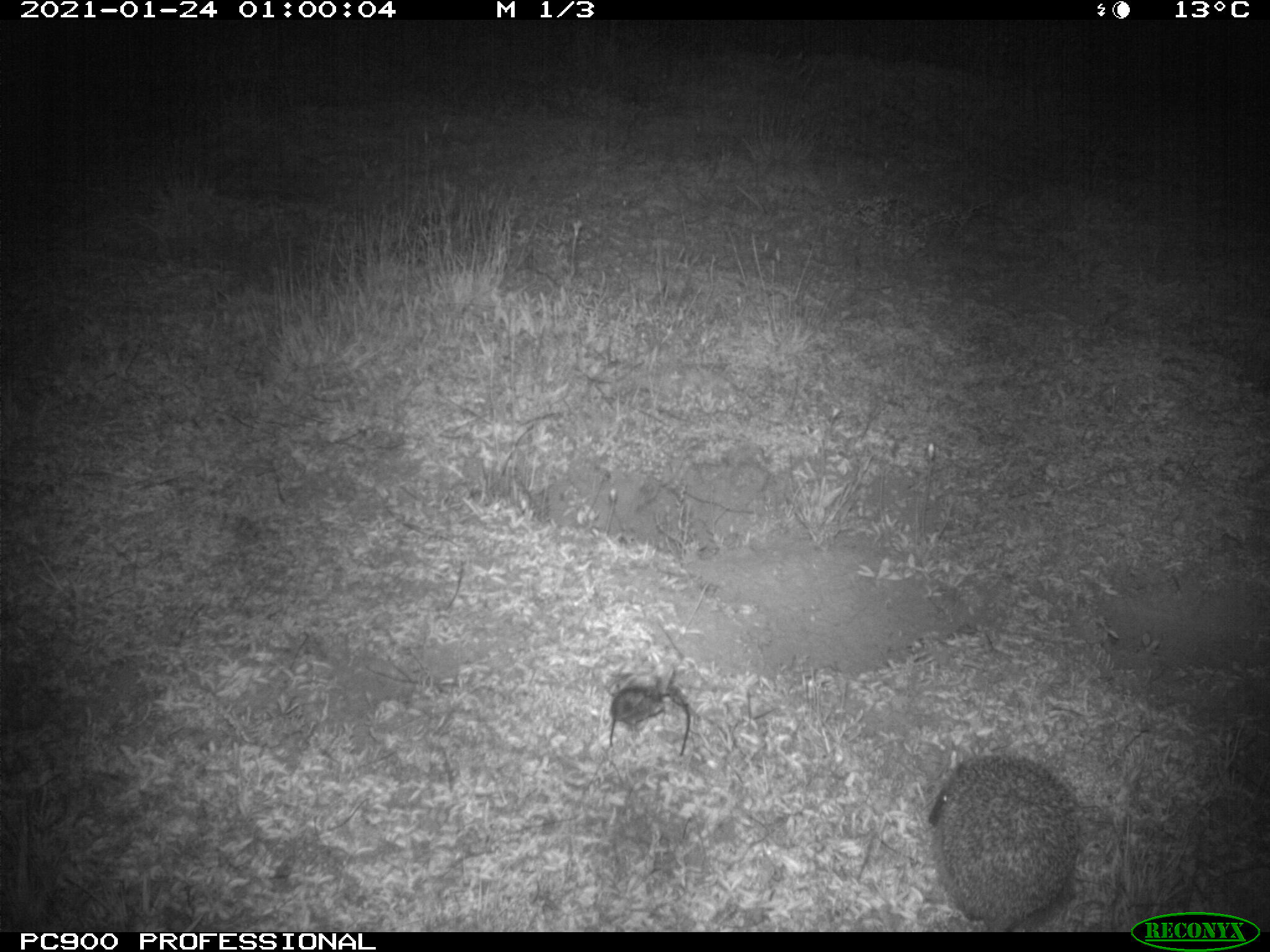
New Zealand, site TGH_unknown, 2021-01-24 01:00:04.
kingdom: Animalia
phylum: Chordata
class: Mammalia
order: Eulipotyphla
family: Erinaceidae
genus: Erinaceus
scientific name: Erinaceus europaeus europaeus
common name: european hedgehog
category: hedgehog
Hedgehog (european hedgehog) (Erinaceus europaeus europaeus).